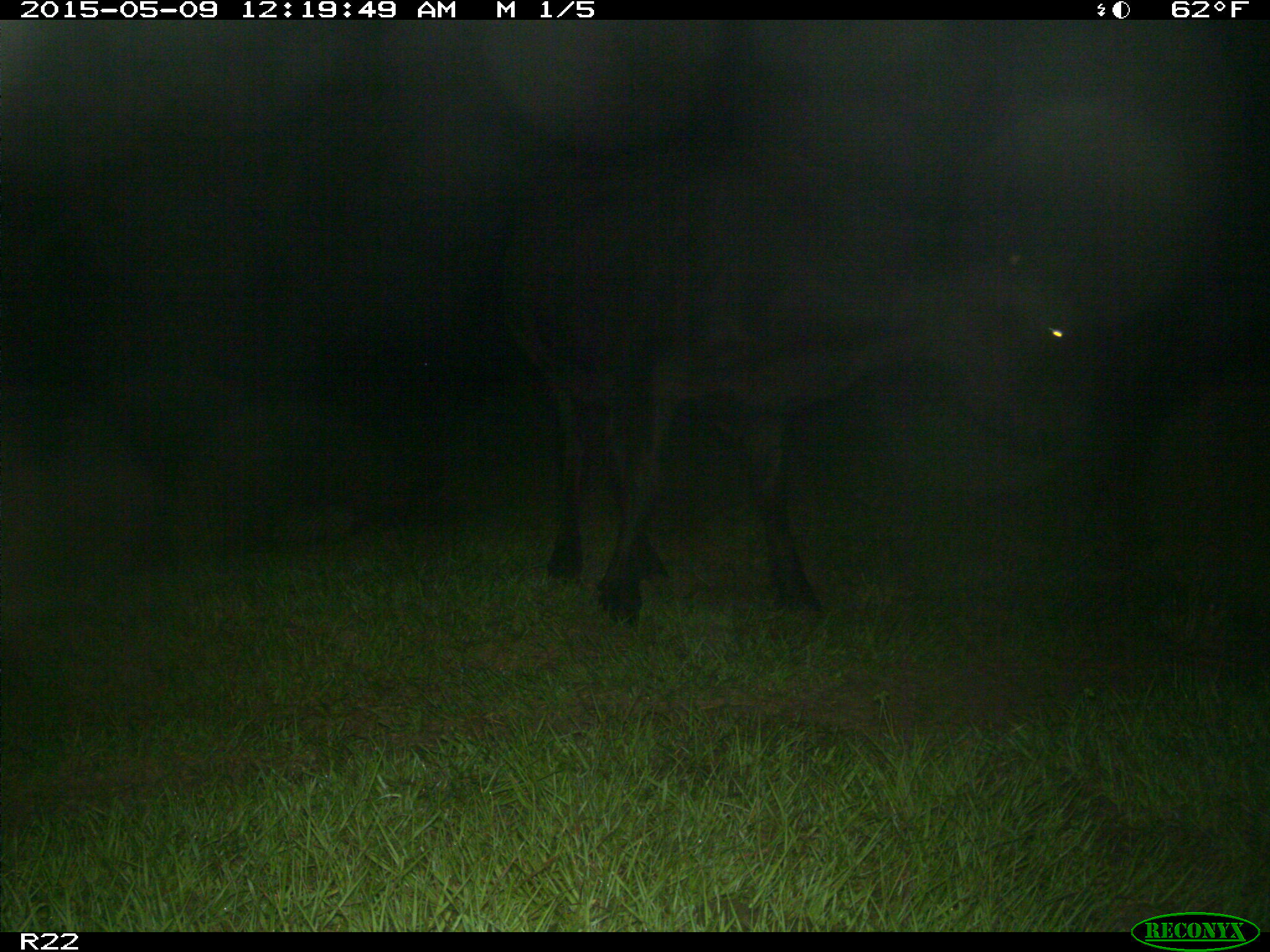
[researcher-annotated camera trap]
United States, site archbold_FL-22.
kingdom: Animalia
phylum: Chordata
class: Mammalia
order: Artiodactyla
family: Bovidae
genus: Bos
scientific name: Bos taurus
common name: domestic cow